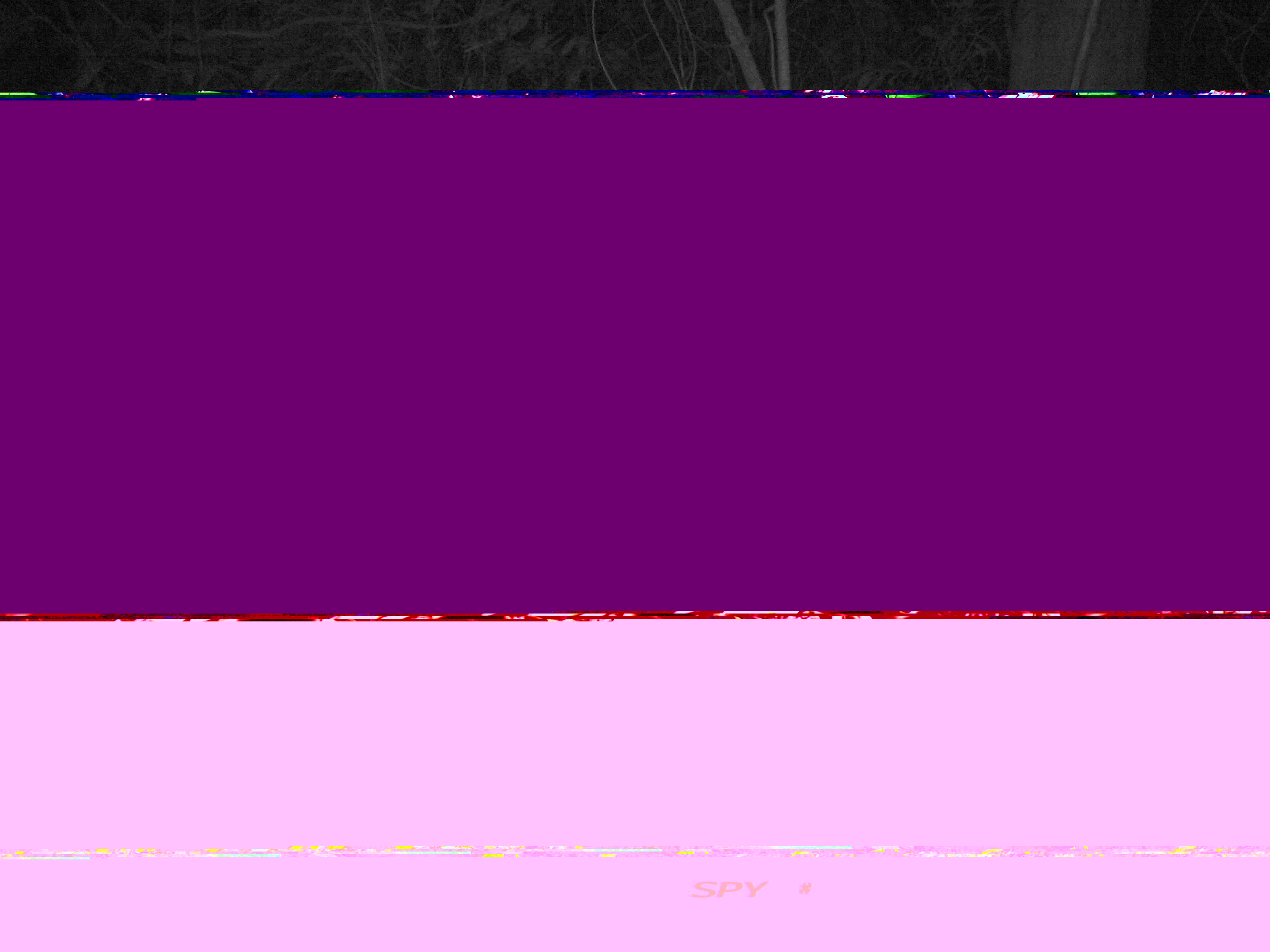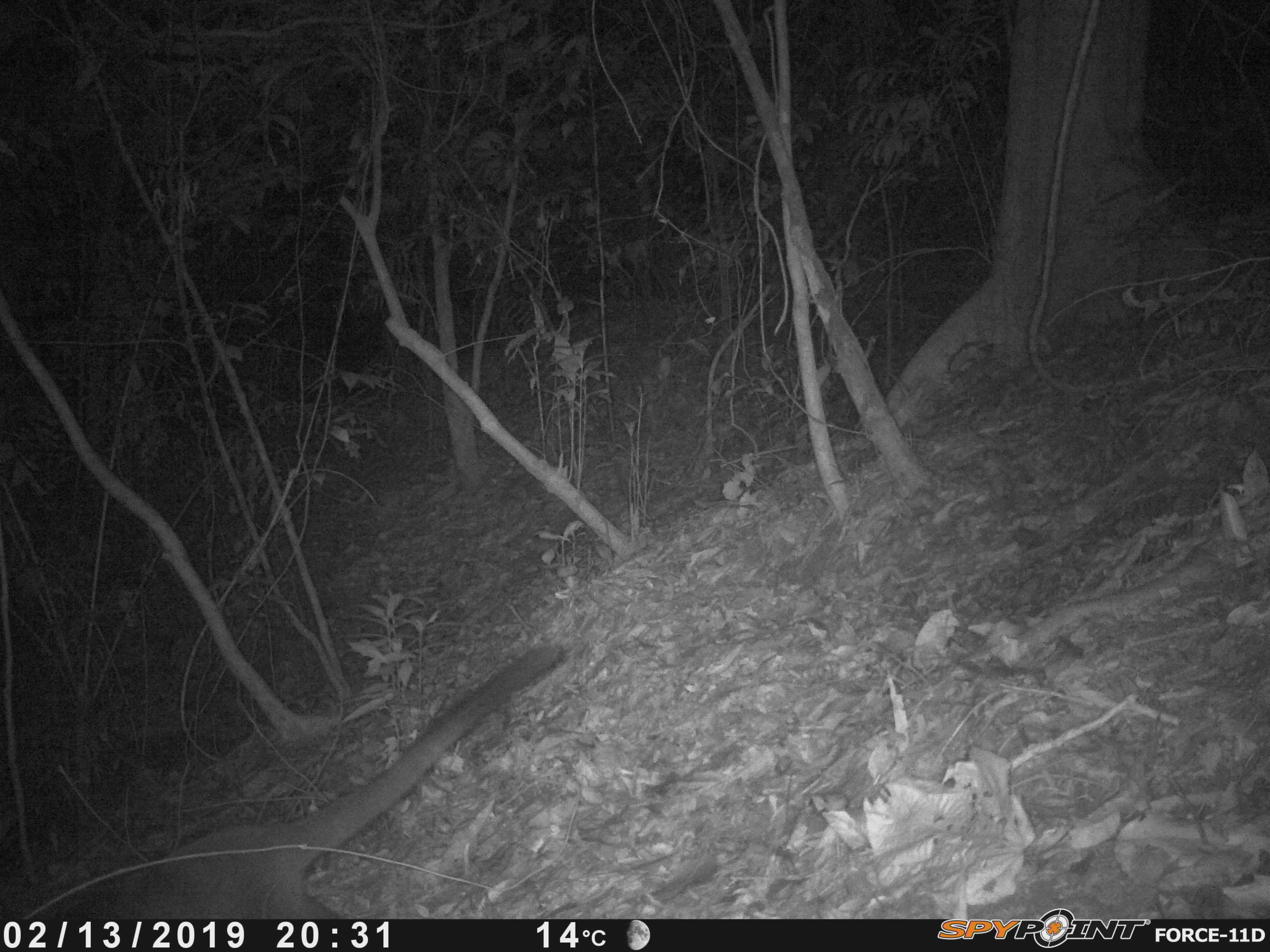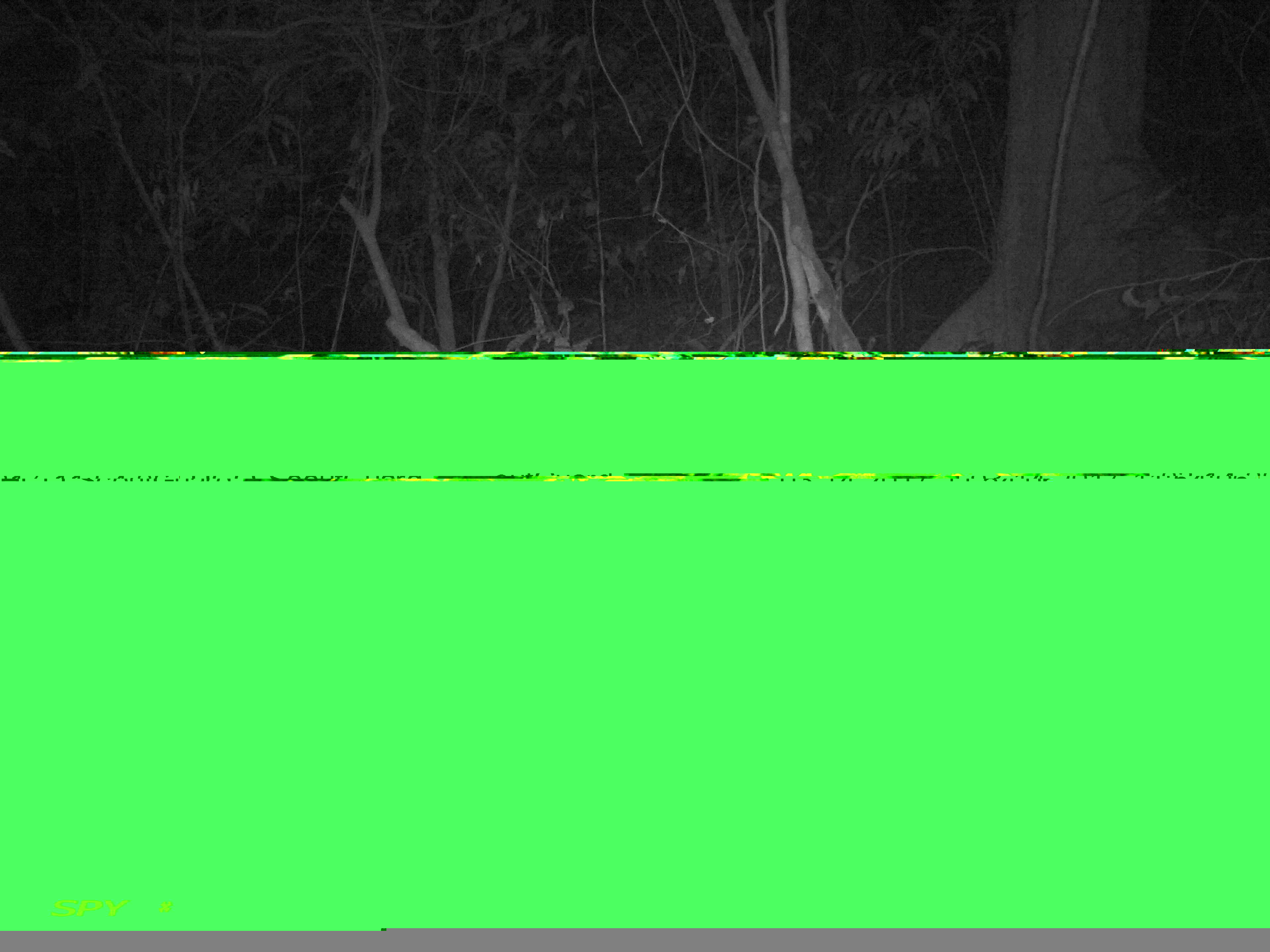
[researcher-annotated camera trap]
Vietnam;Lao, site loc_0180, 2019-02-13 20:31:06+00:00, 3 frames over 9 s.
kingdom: Animalia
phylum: Chordata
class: Mammalia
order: Carnivora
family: Viverridae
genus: Paguma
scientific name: Paguma larvata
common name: masked palm civet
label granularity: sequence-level